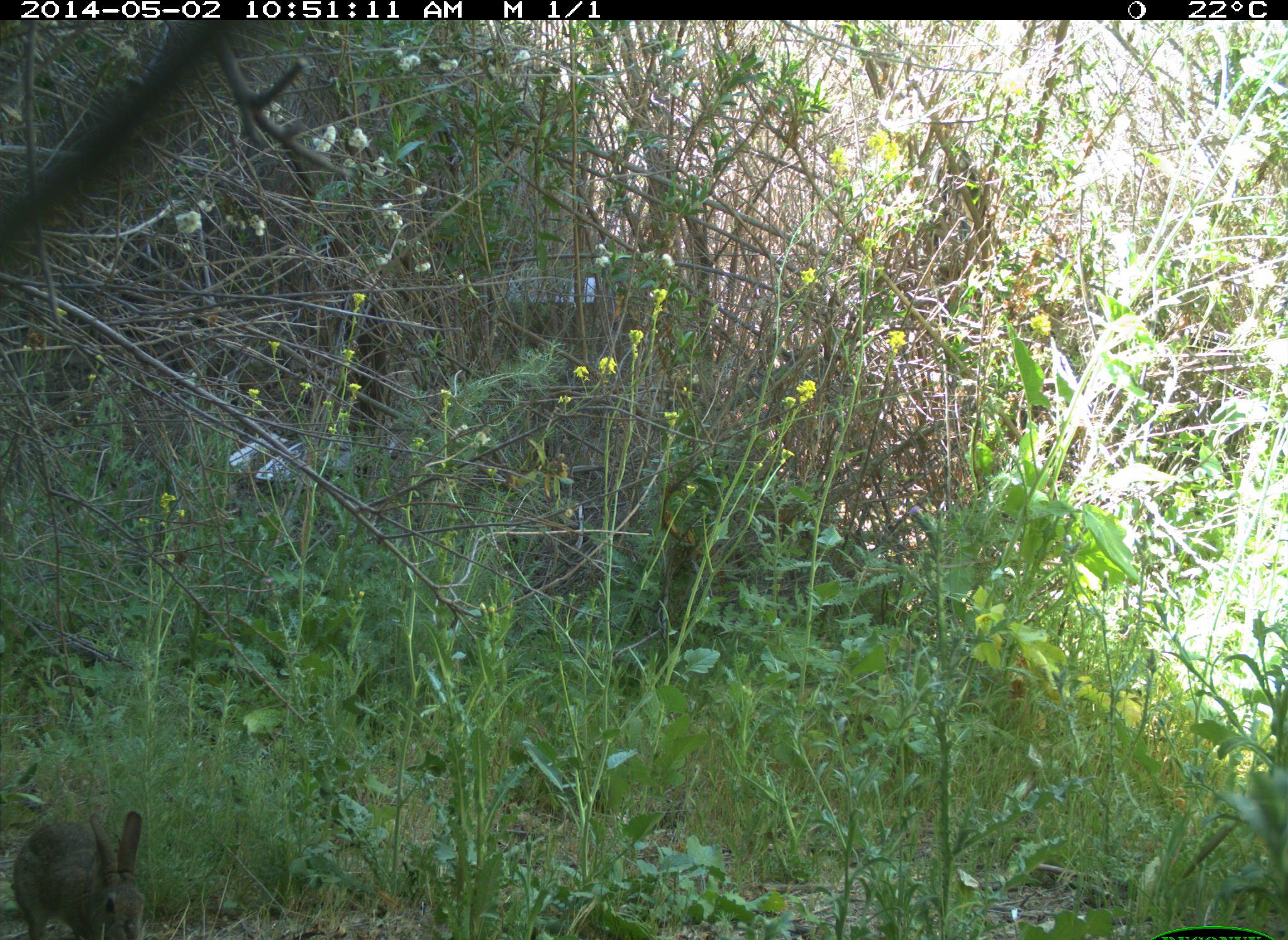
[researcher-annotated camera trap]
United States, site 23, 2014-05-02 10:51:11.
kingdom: Animalia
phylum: Chordata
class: Mammalia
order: Lagomorpha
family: Leporidae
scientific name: Leporidae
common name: rabbits and hares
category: rabbit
Rabbit (rabbits and hares) (Leporidae).